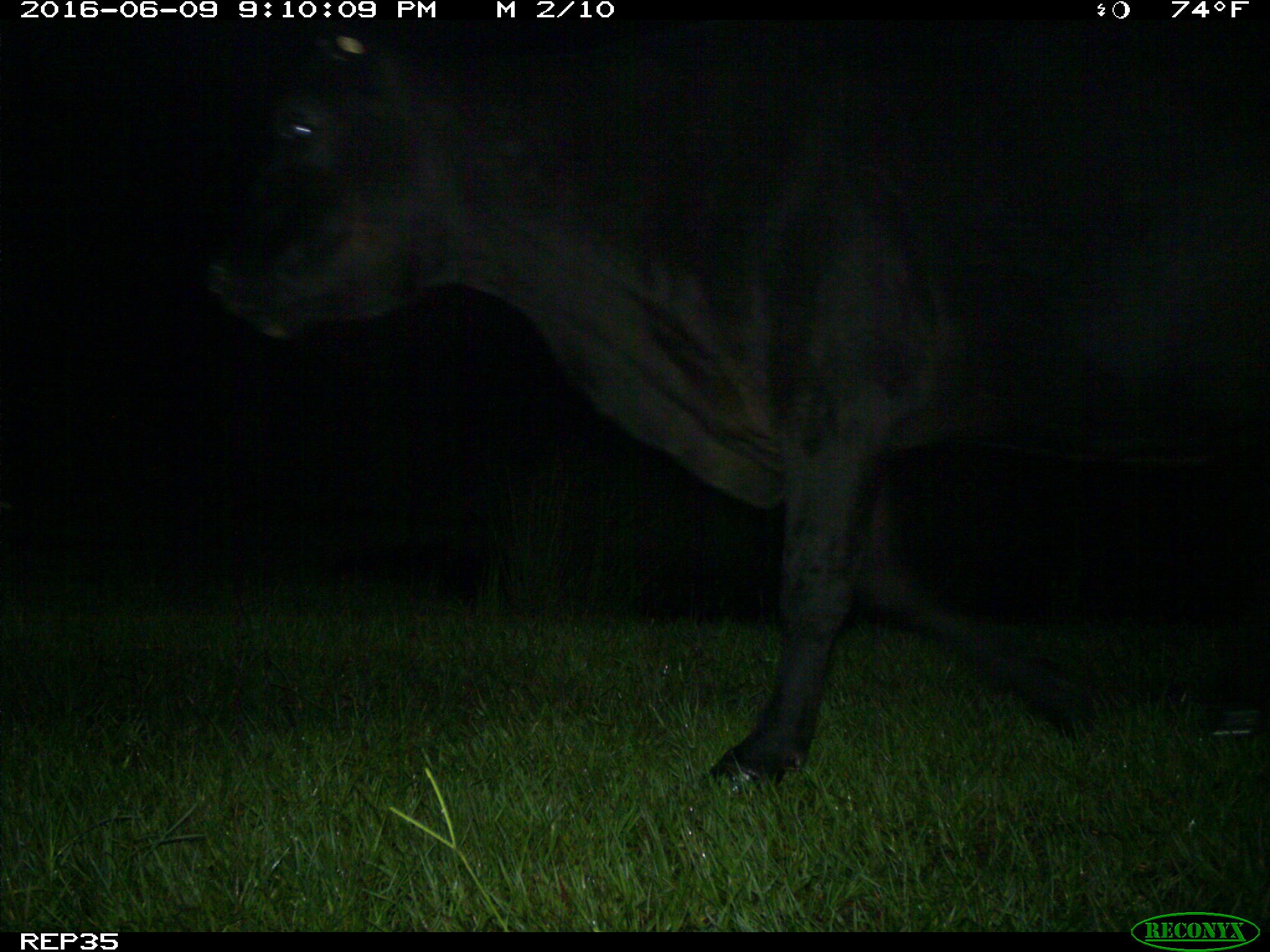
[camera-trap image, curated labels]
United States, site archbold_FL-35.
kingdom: Animalia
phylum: Chordata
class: Mammalia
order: Artiodactyla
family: Bovidae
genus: Bos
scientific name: Bos taurus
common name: domestic cow